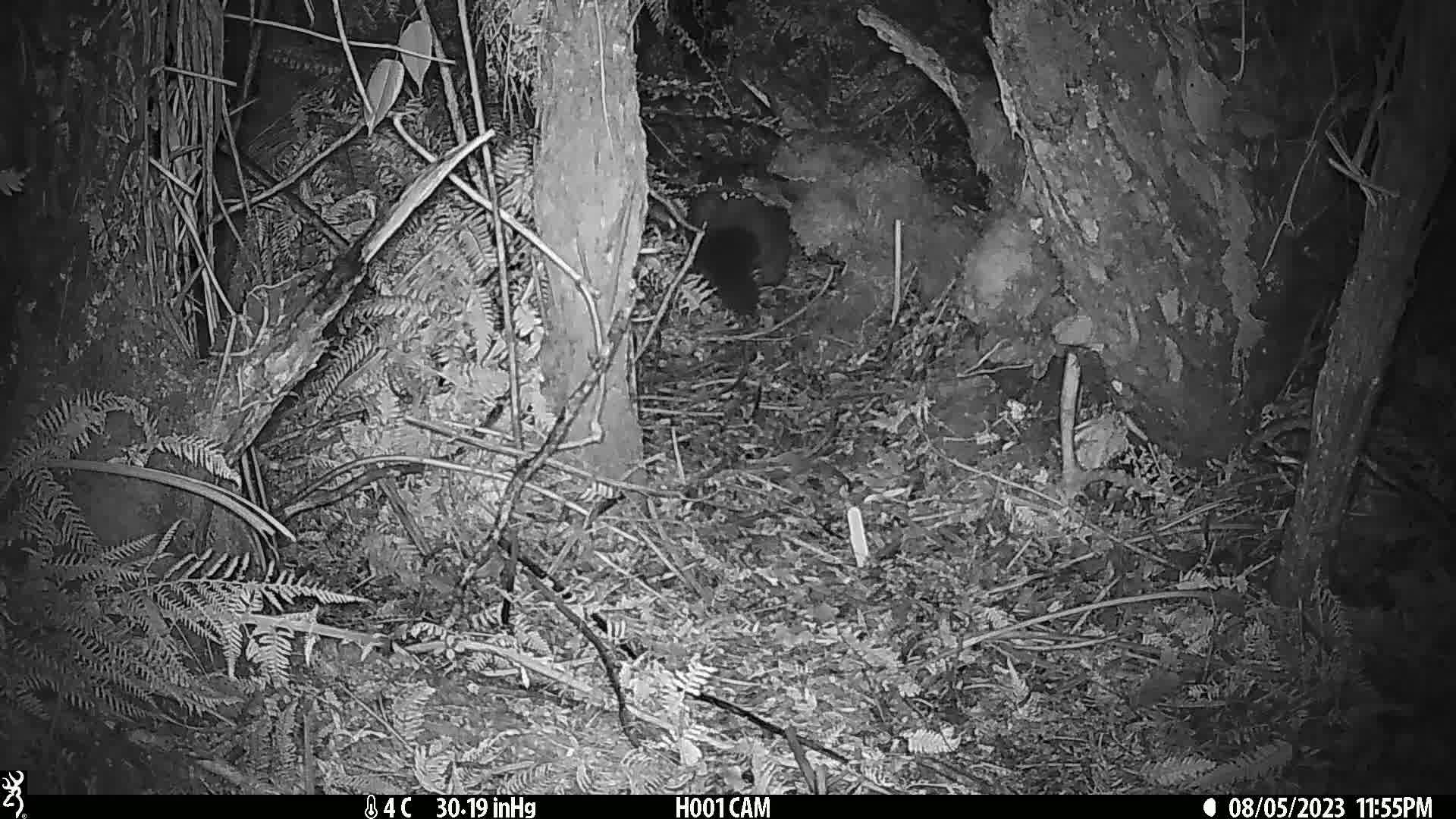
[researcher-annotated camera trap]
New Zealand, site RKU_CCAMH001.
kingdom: Animalia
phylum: Chordata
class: Mammalia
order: Diprotodontia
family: Phalangeridae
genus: Trichosurus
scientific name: Trichosurus vulpecula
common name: common brushtail possum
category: possum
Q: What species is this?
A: Possum (common brushtail possum) (Trichosurus vulpecula).